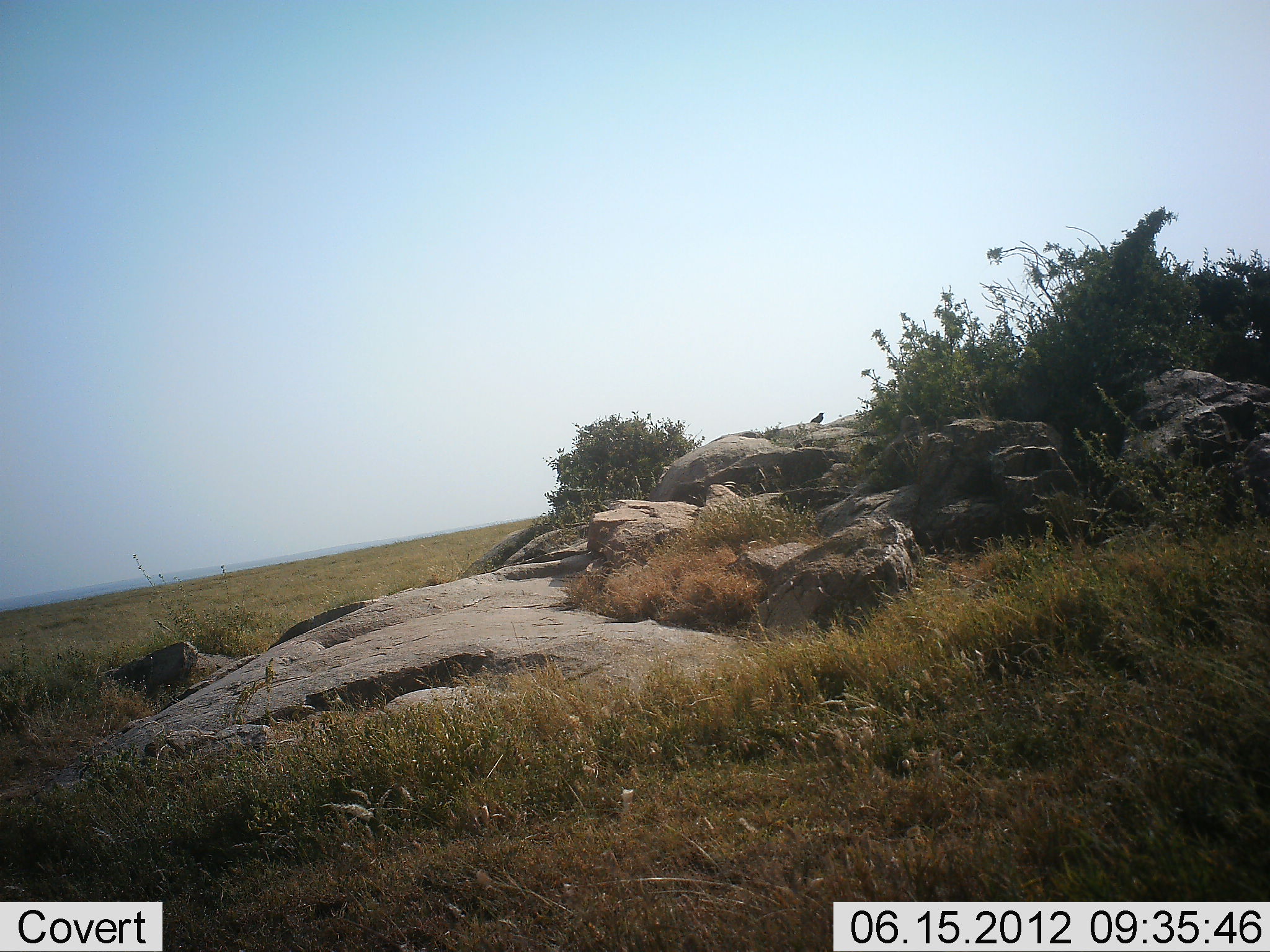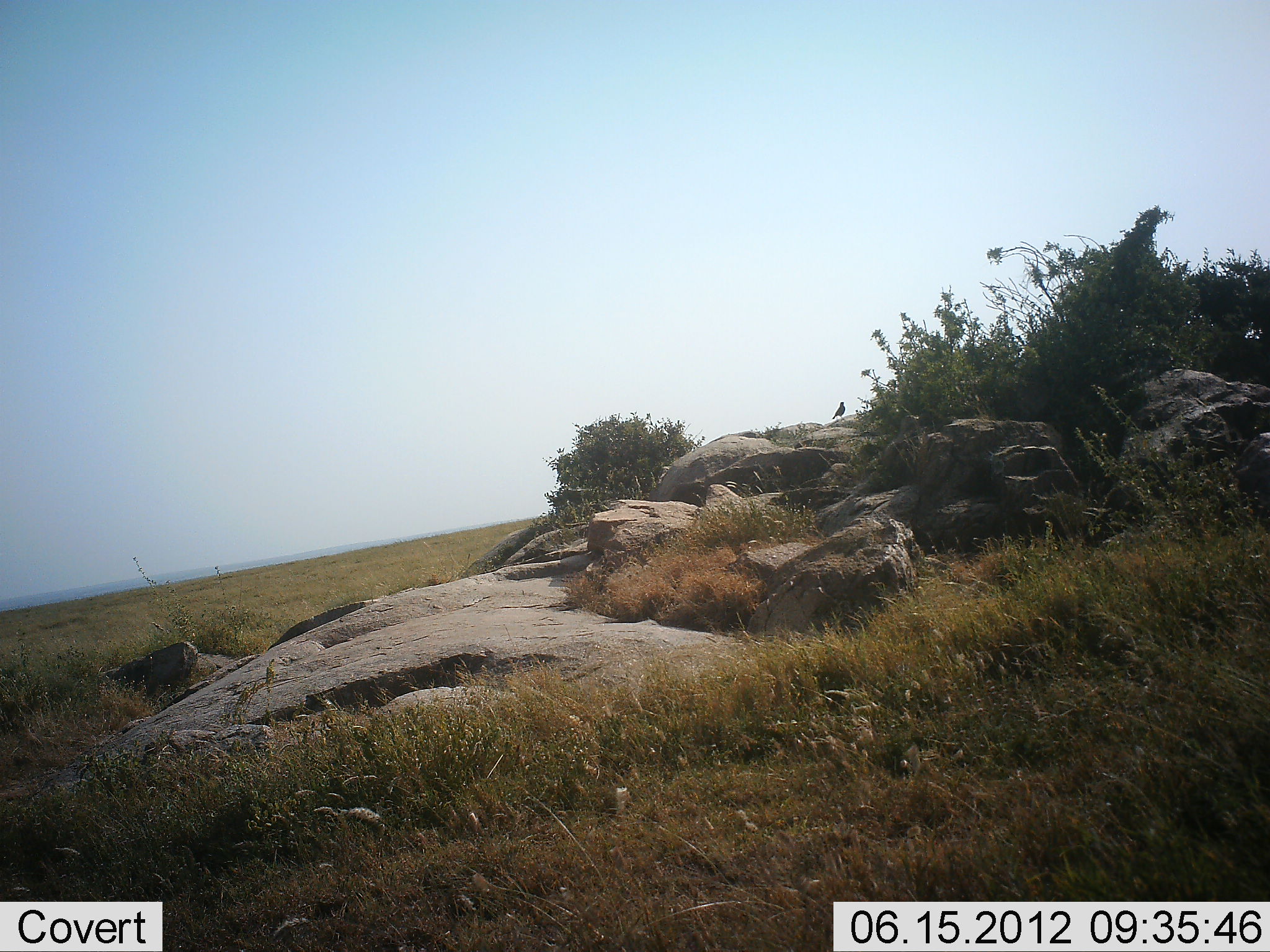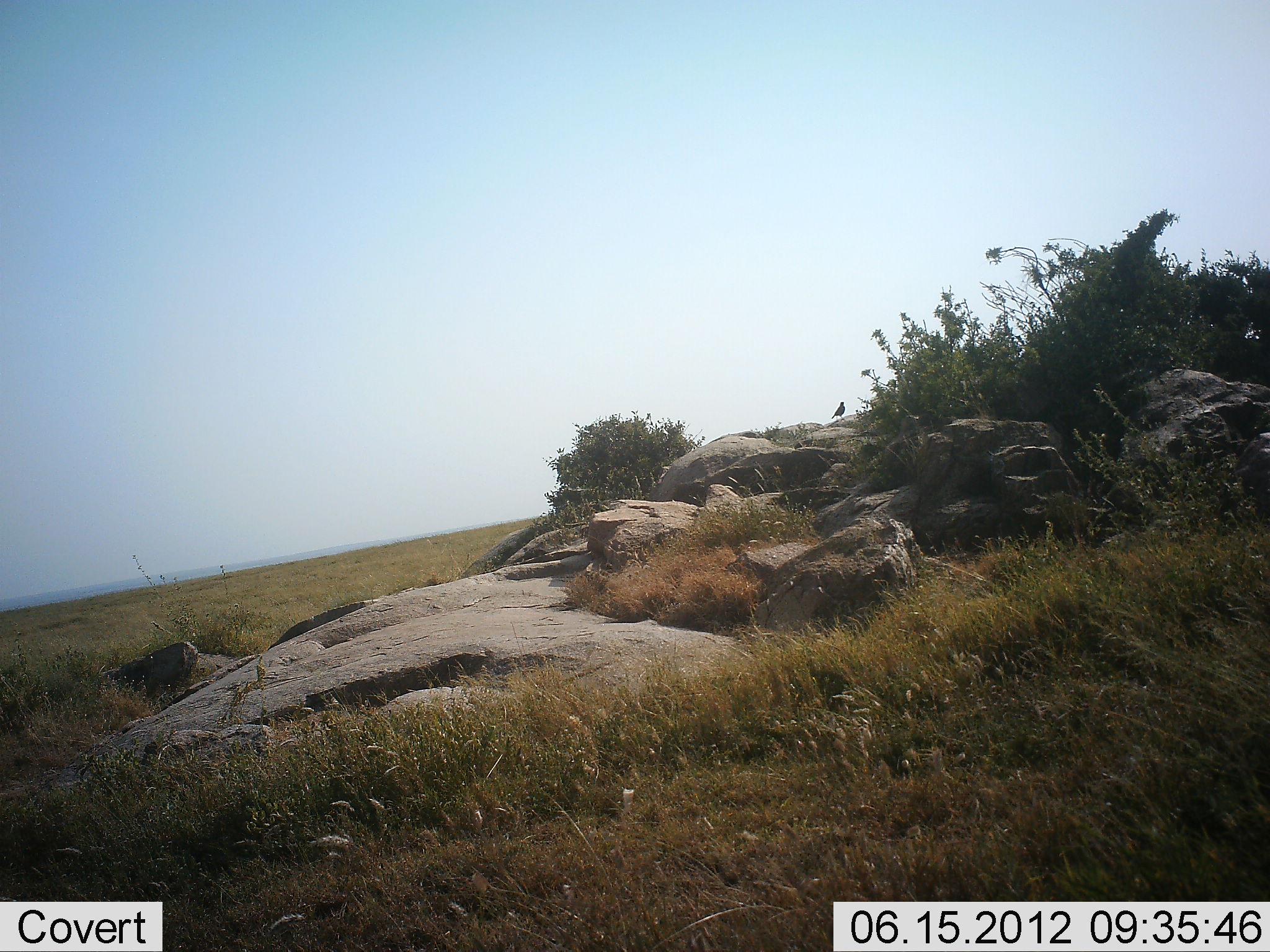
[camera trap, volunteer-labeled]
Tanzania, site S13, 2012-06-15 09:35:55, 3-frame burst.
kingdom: Animalia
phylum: Chordata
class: Aves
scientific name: Aves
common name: bird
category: otherbird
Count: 1.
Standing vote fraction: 30%.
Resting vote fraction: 0%.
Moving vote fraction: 70%.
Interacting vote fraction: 0%.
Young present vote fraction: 0%.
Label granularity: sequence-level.